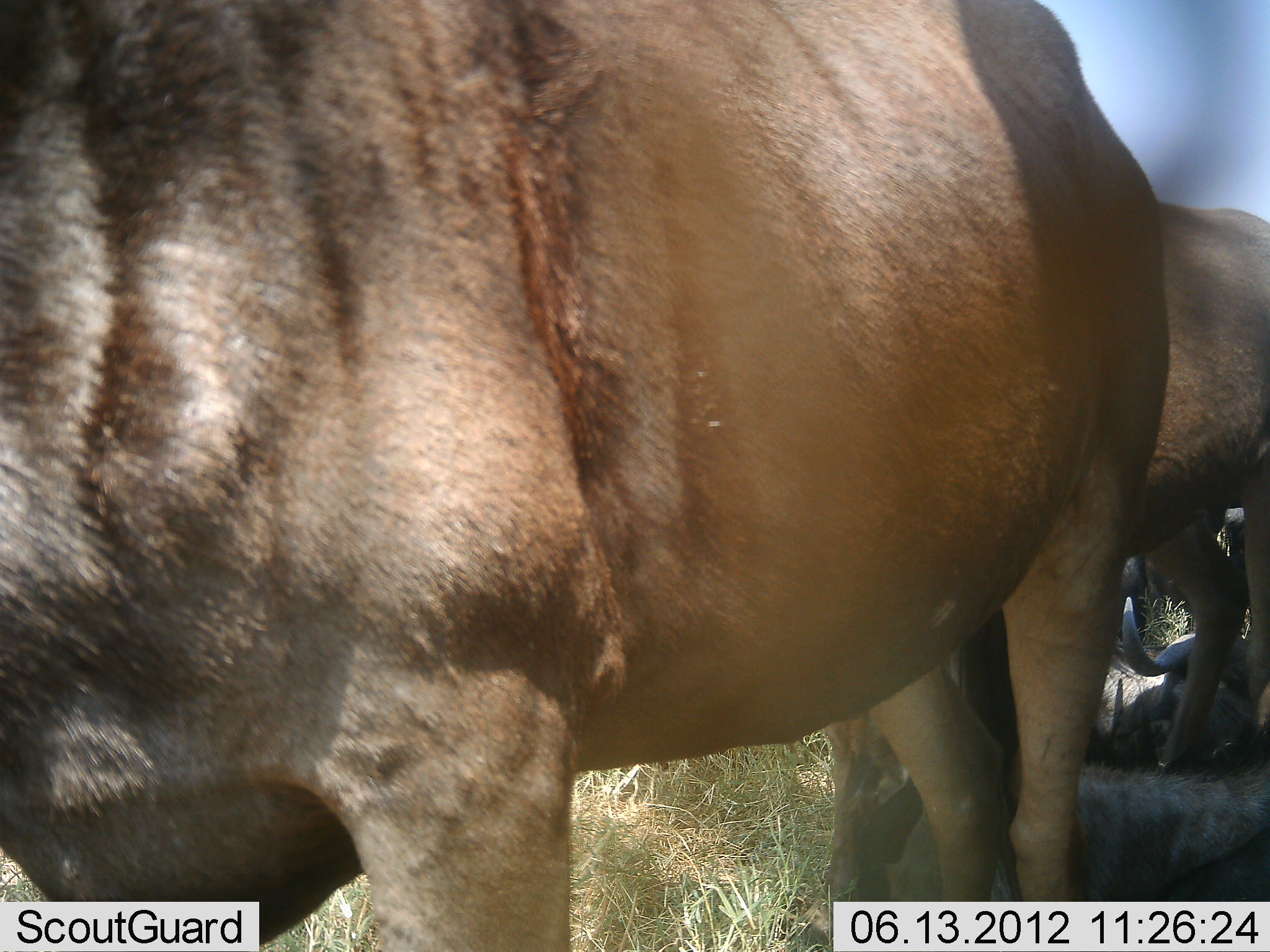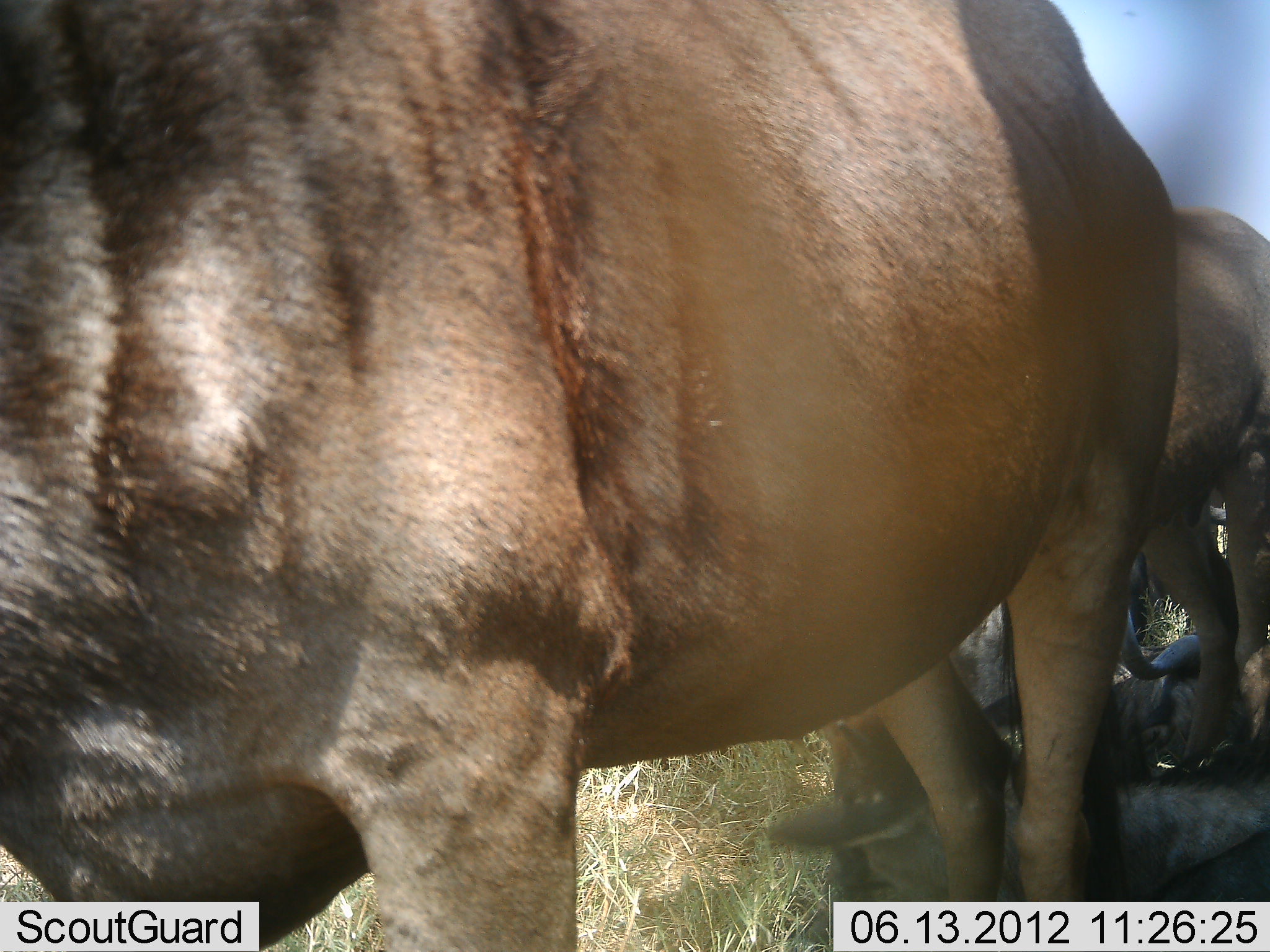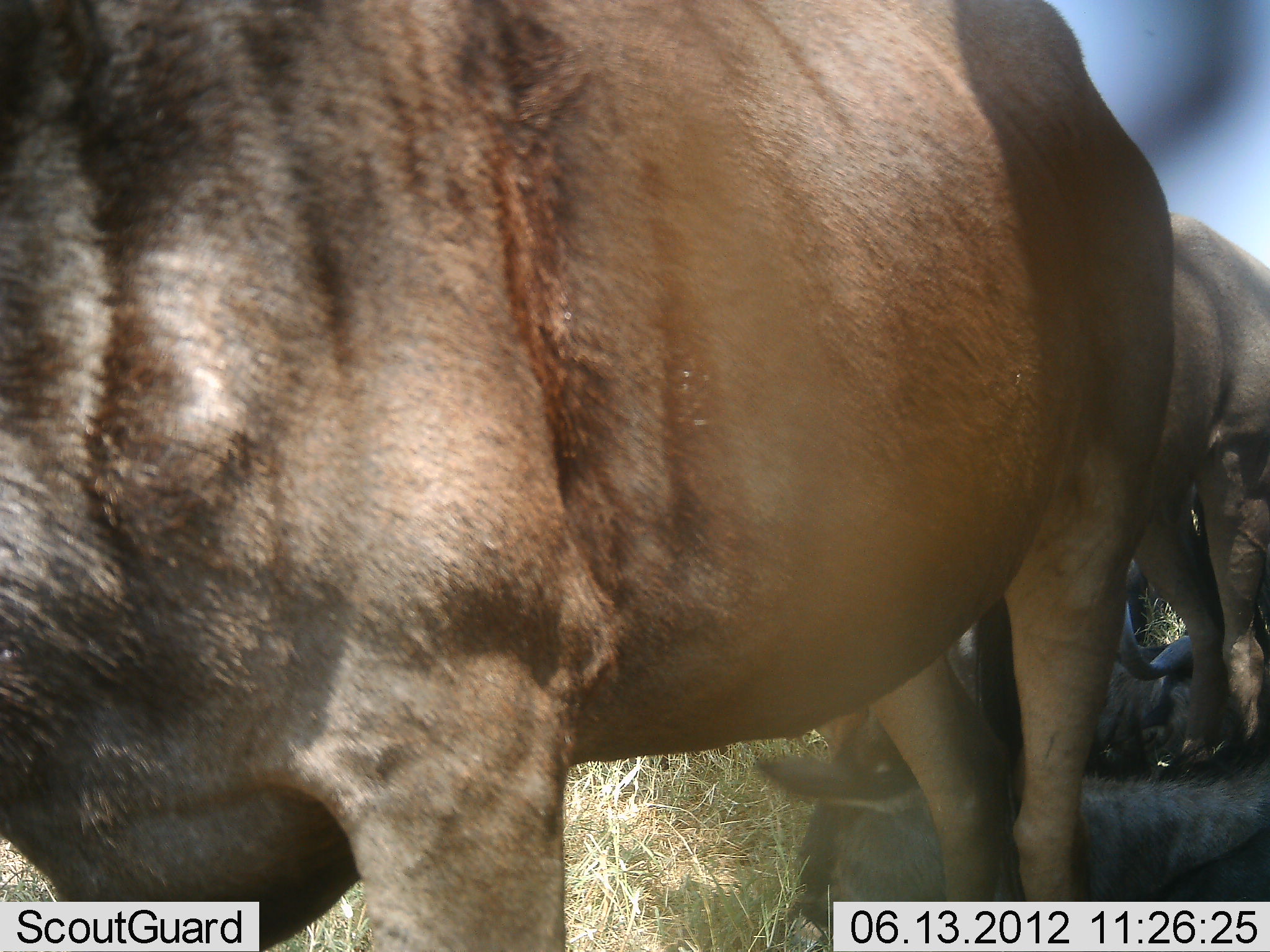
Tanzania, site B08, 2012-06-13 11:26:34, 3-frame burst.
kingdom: Animalia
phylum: Chordata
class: Mammalia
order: Artiodactyla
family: Bovidae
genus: Connochaetes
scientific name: Connochaetes taurinus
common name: blue wildebeest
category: wildebeest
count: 4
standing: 80%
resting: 90%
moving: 0%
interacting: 0%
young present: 10%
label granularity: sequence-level